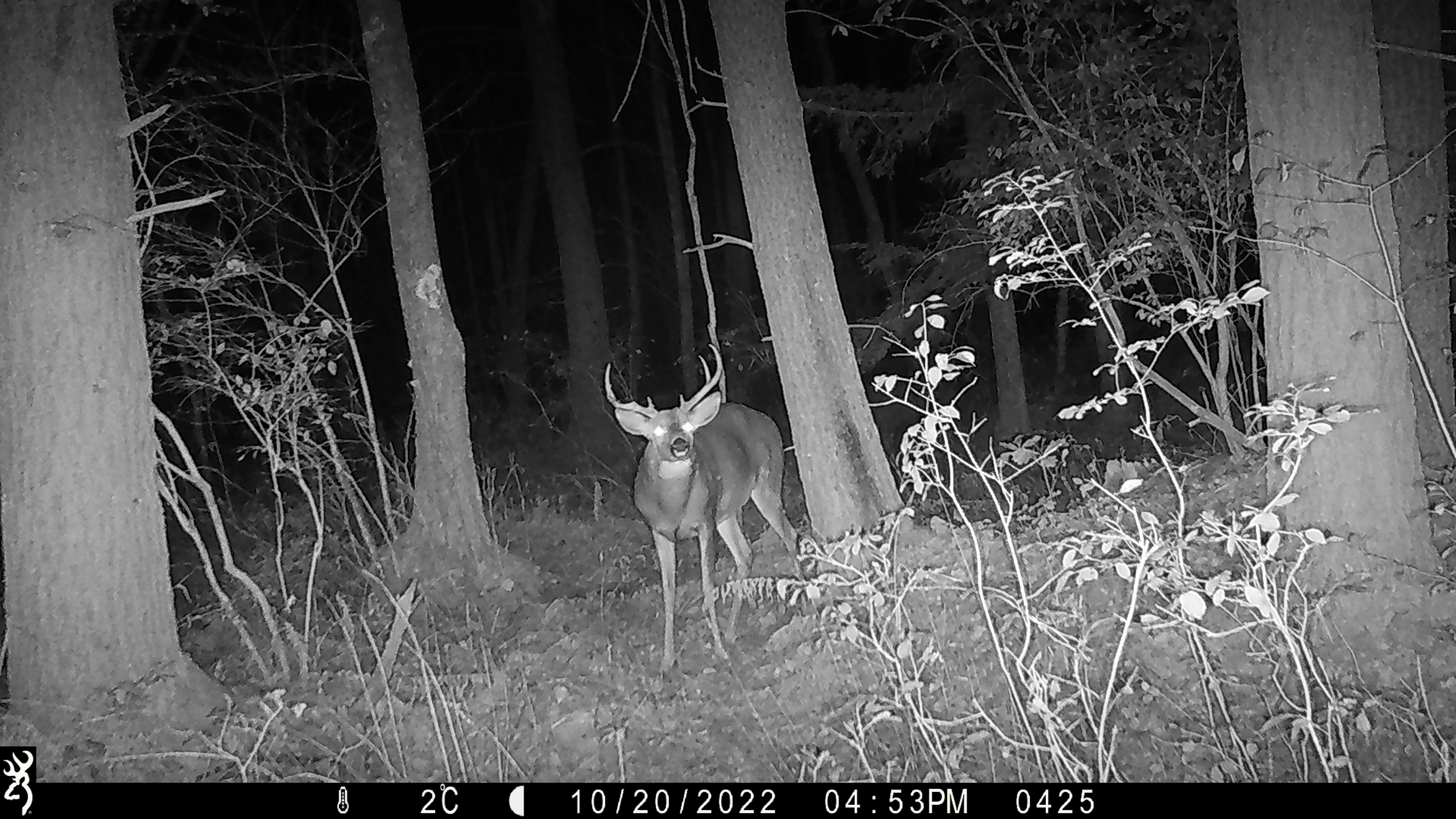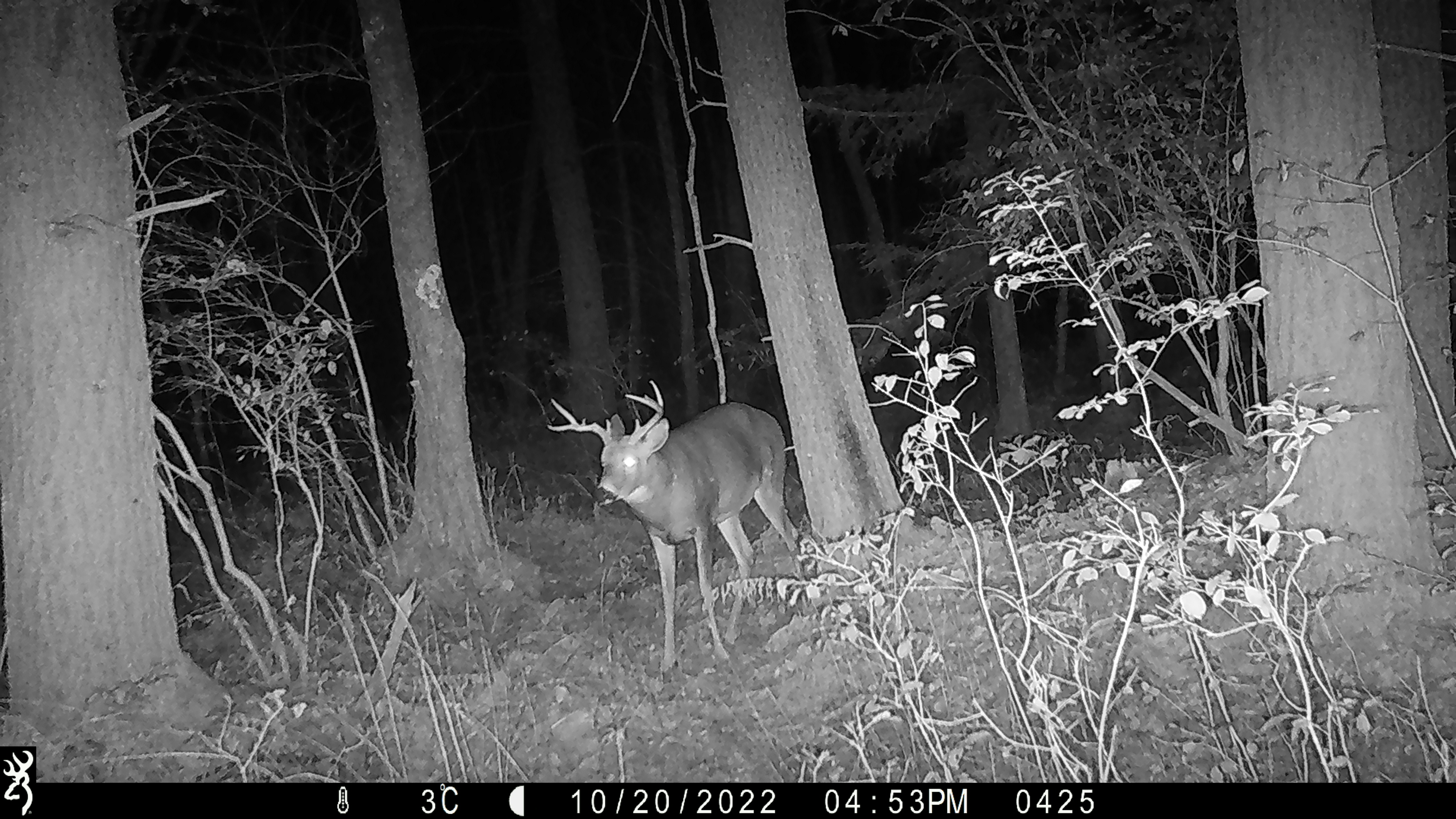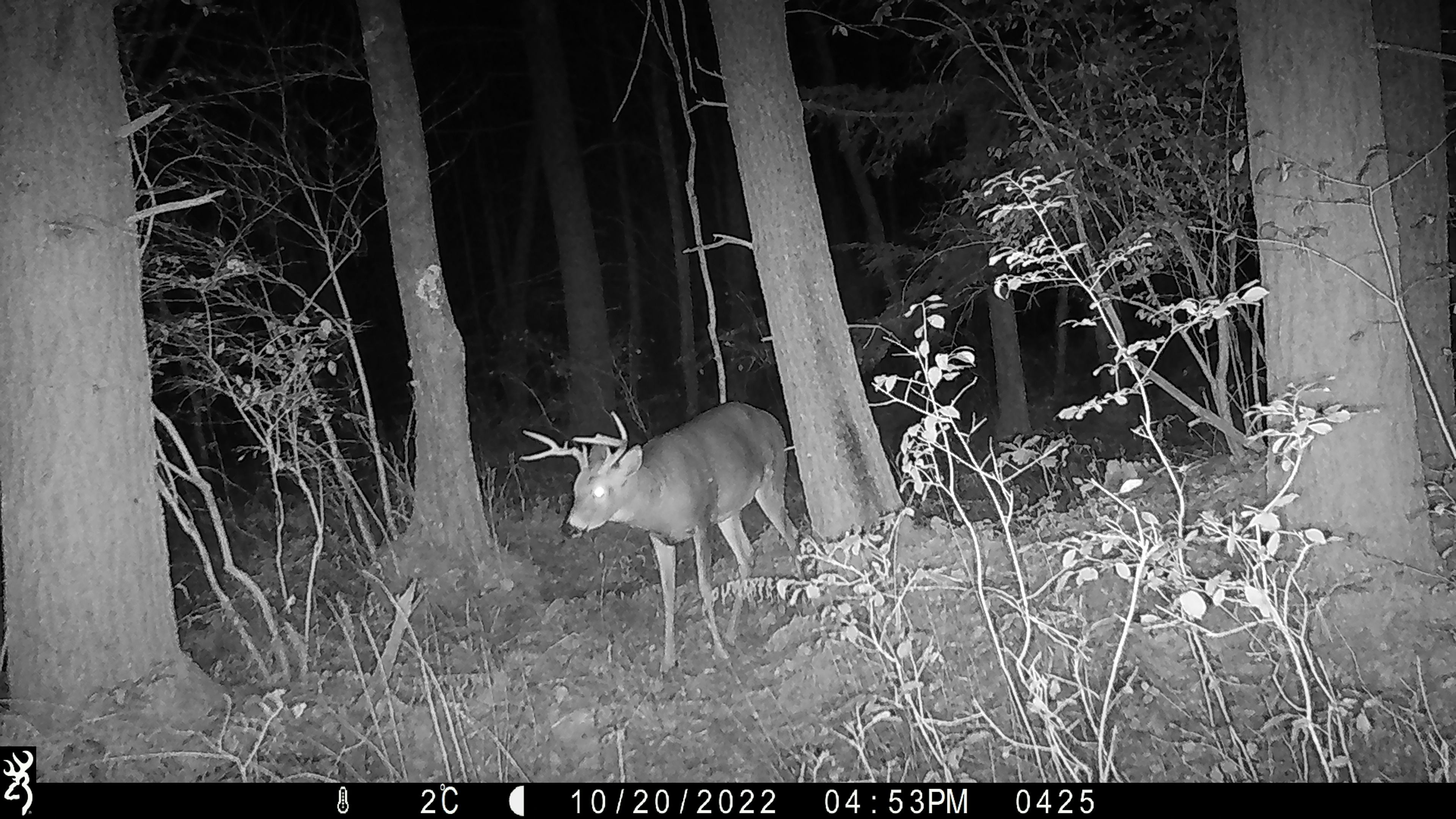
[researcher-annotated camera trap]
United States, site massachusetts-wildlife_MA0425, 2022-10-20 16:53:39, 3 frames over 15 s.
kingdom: Animalia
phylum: Chordata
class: Mammalia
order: Artiodactyla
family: Cervidae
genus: Odocoileus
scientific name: Odocoileus virginianus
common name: white-tailed deer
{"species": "white-tailed deer (Odocoileus virginianus)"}